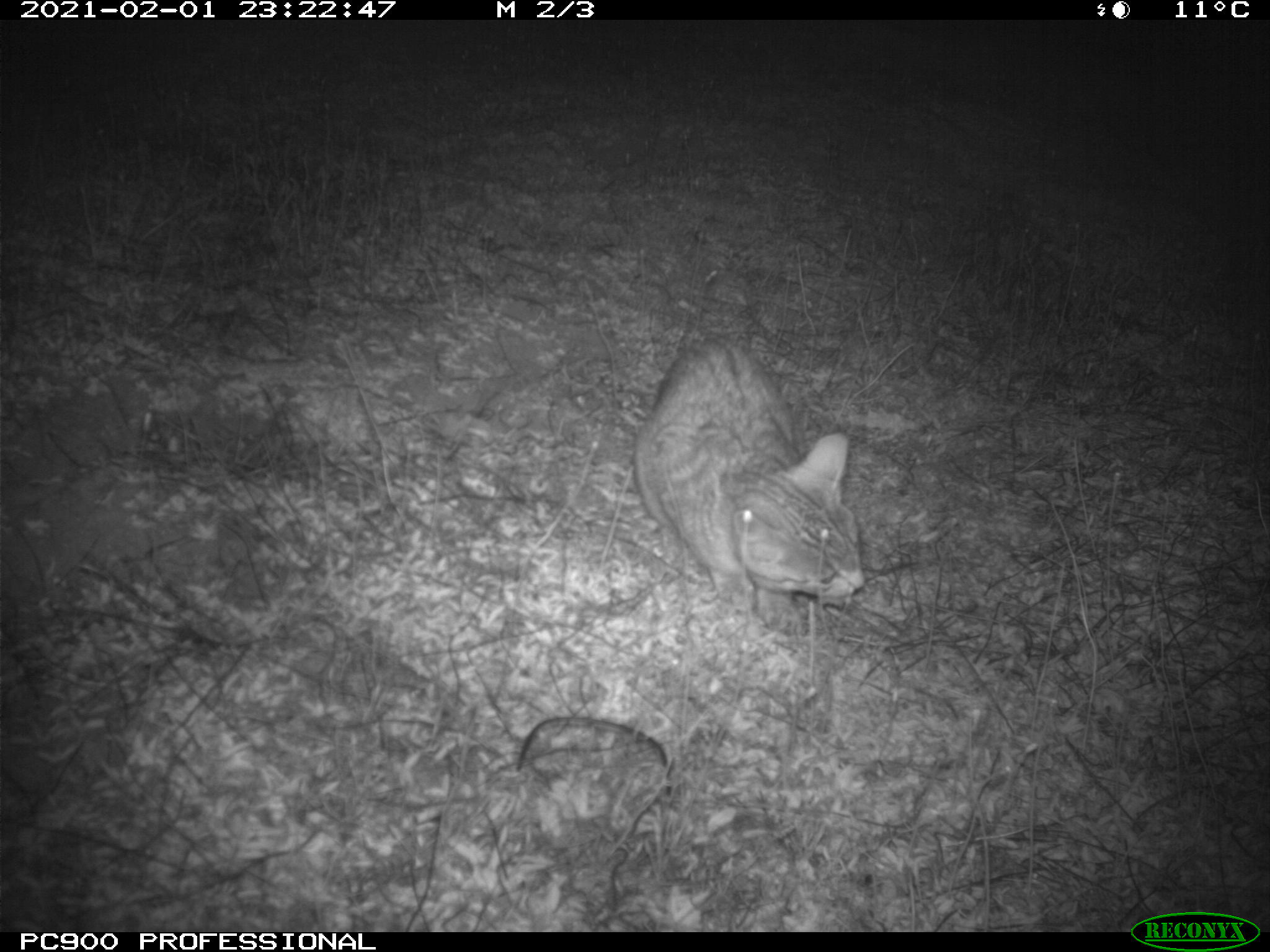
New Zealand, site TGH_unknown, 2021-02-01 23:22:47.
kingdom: Animalia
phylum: Chordata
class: Mammalia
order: Carnivora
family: Felidae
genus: Felis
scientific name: Felis catus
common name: domestic cat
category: cat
Cat (domestic cat) (Felis catus).